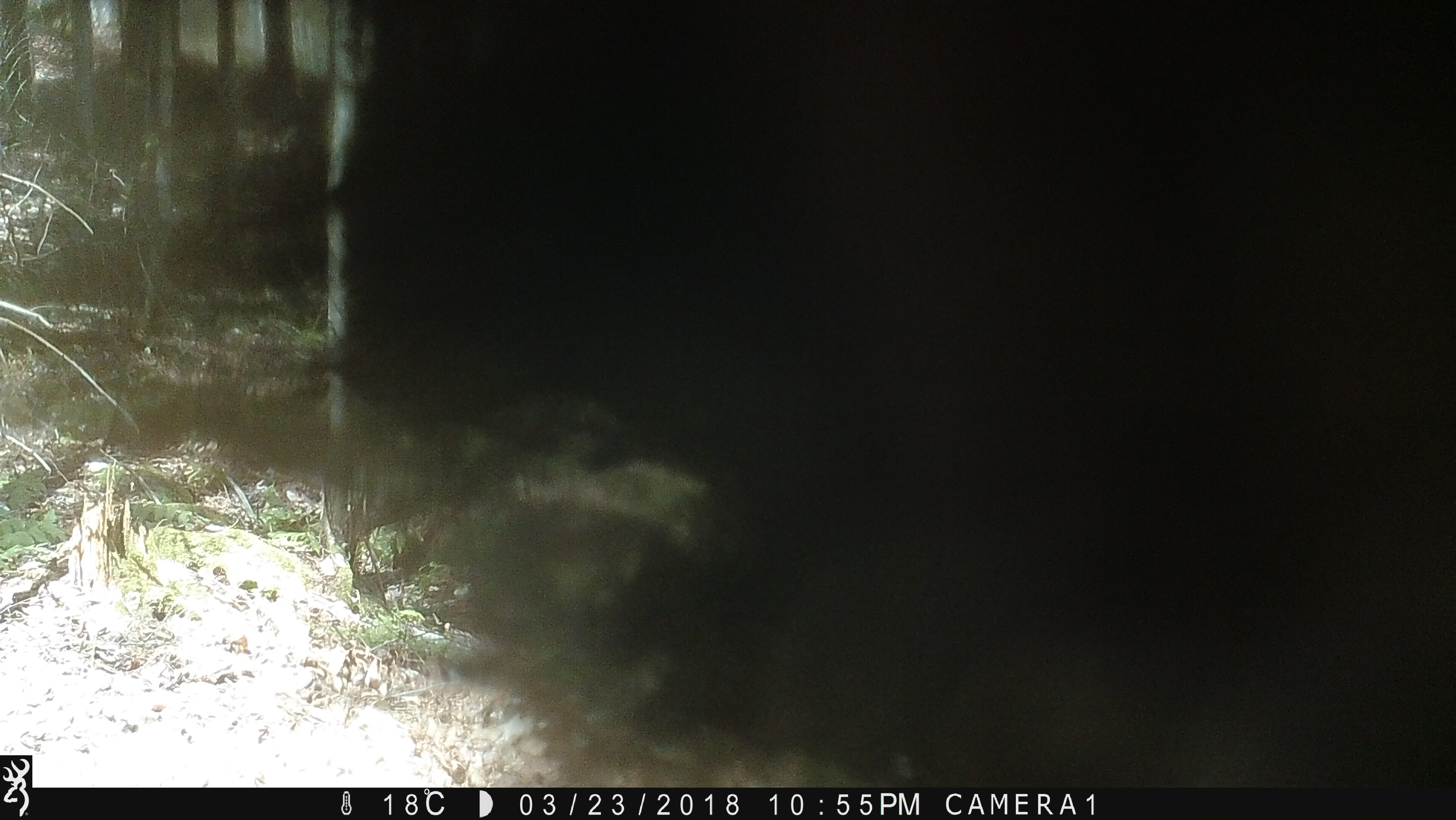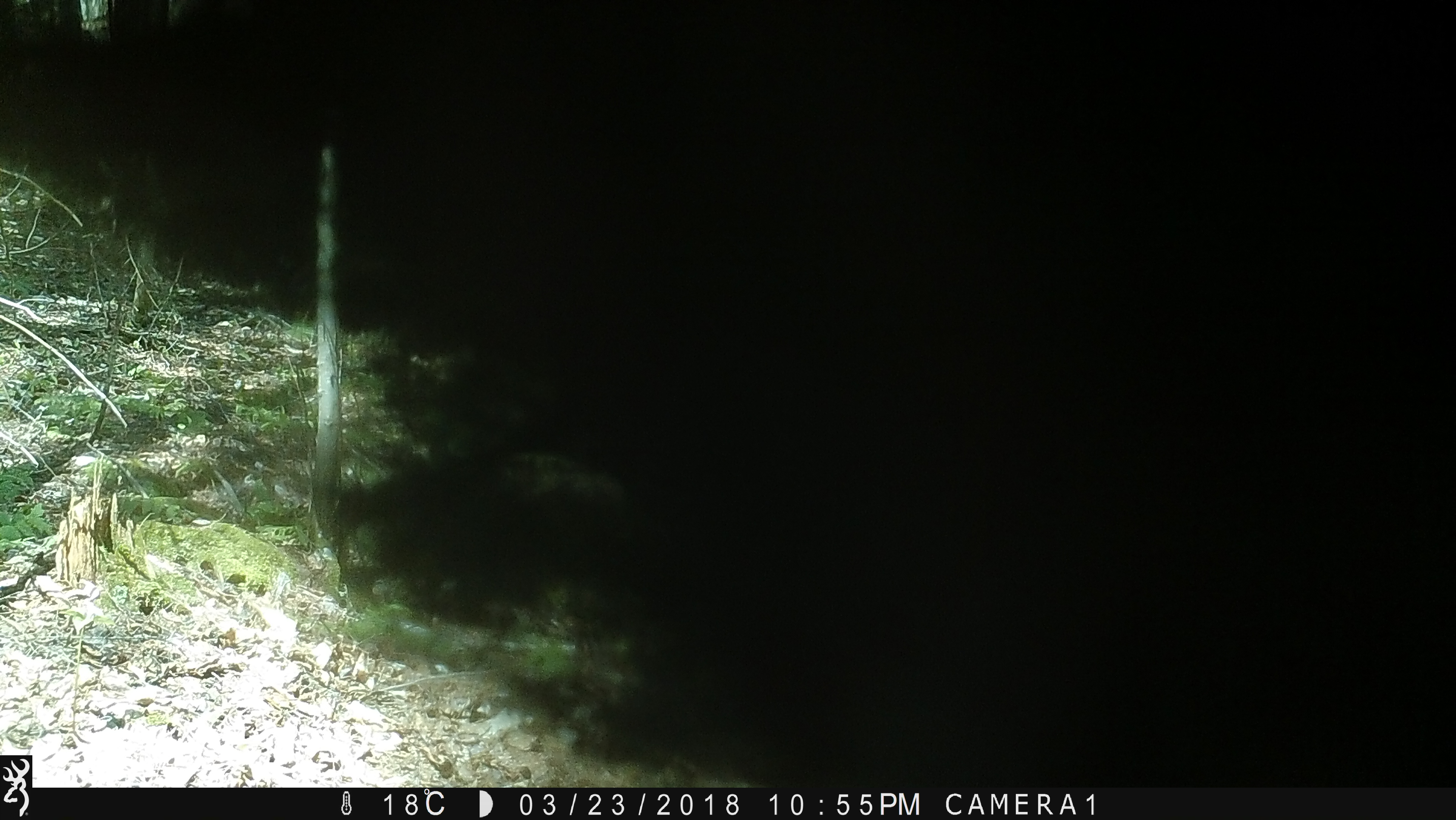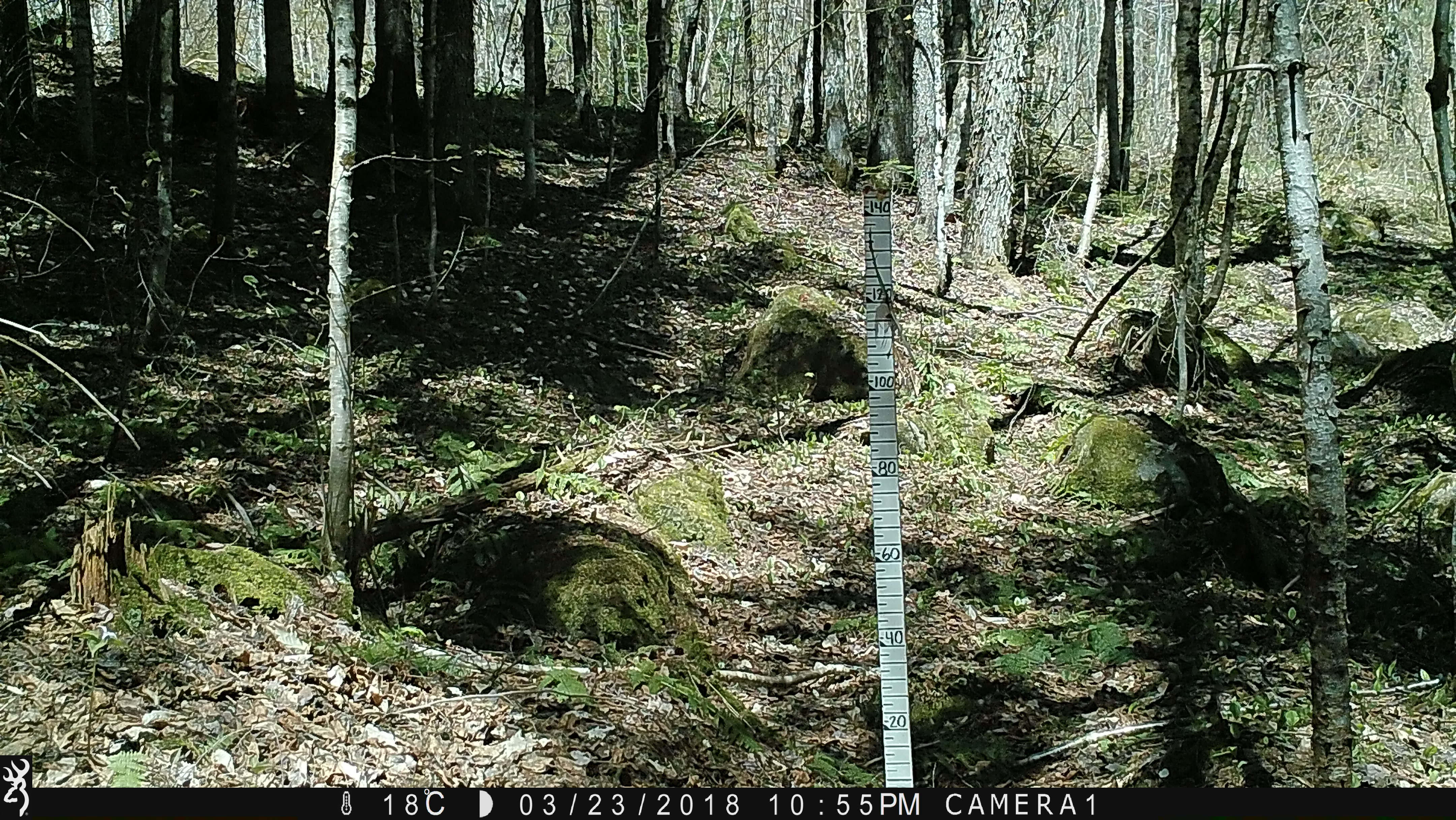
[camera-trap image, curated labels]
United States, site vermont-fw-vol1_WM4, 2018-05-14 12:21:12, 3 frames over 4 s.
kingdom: Animalia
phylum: Chordata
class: Mammalia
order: Carnivora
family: Ursidae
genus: Ursus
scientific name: Ursus americanus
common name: black bear